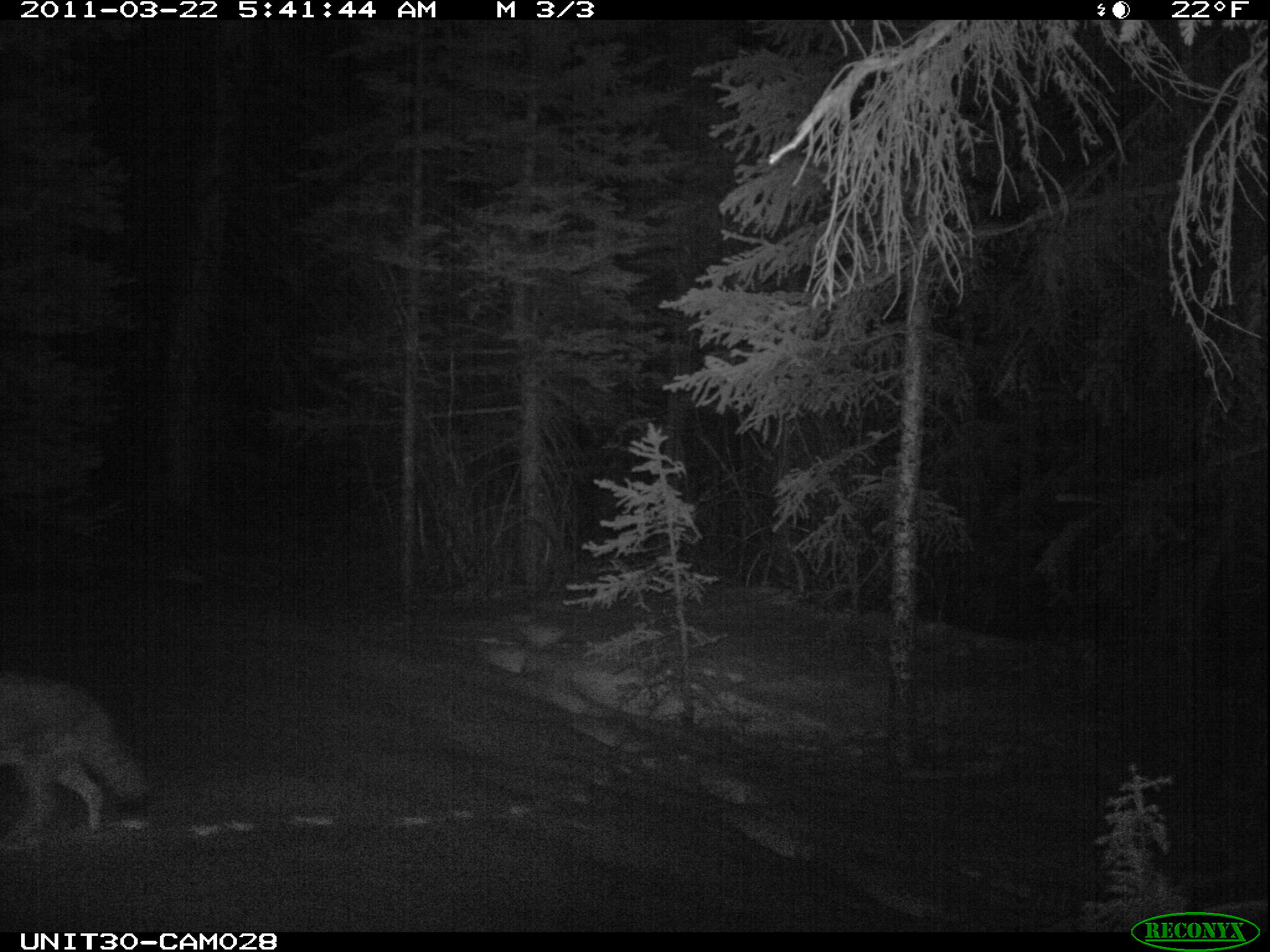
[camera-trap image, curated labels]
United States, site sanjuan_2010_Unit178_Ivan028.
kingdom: Animalia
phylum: Chordata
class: Mammalia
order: Carnivora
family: Canidae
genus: Canis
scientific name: Canis latrans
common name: coyote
Canis latrans (coyote).